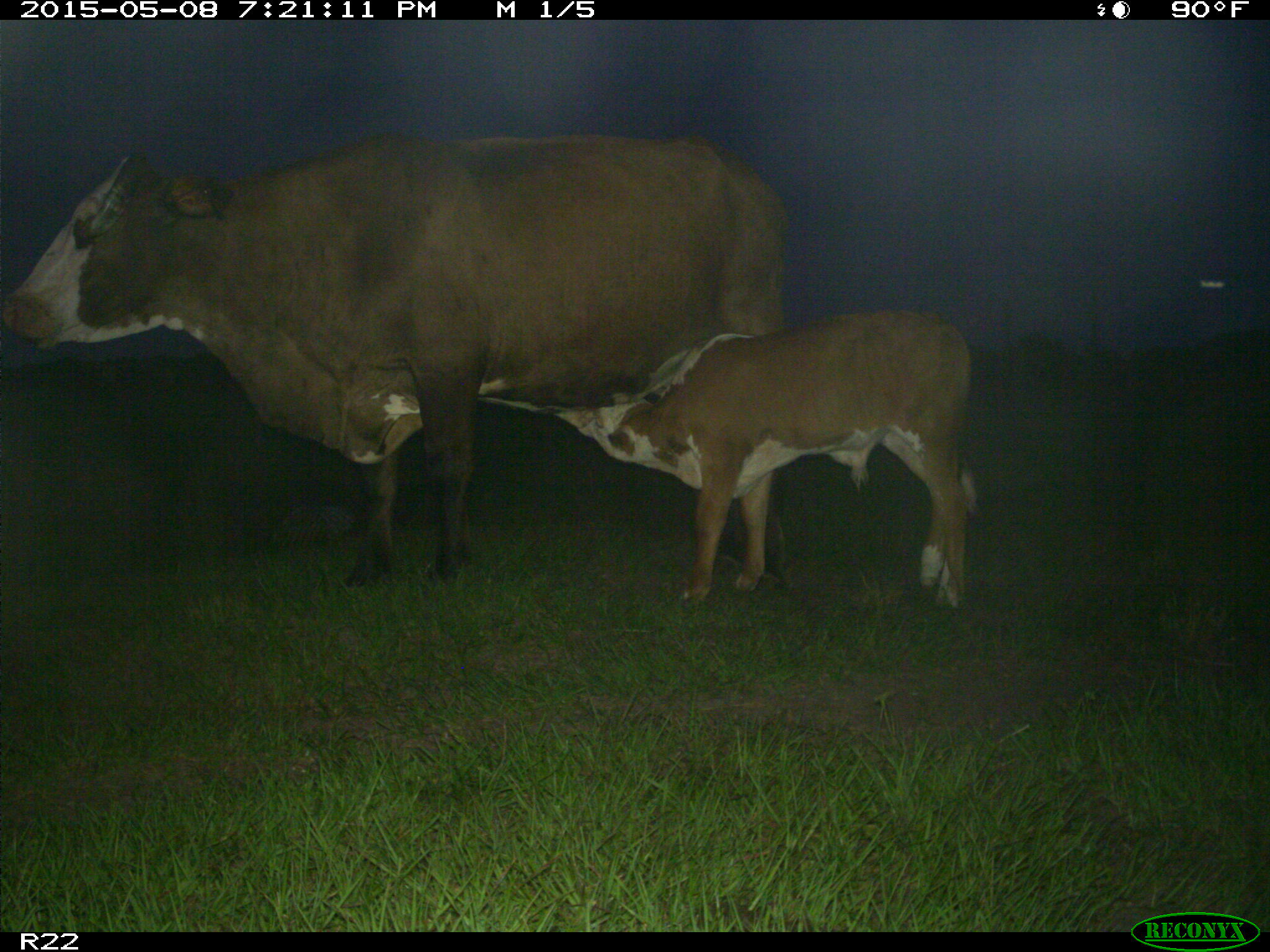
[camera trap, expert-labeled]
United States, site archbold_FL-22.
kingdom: Animalia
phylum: Chordata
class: Mammalia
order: Artiodactyla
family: Bovidae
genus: Bos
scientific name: Bos taurus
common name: domestic cow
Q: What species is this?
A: Bos taurus (domestic cow).